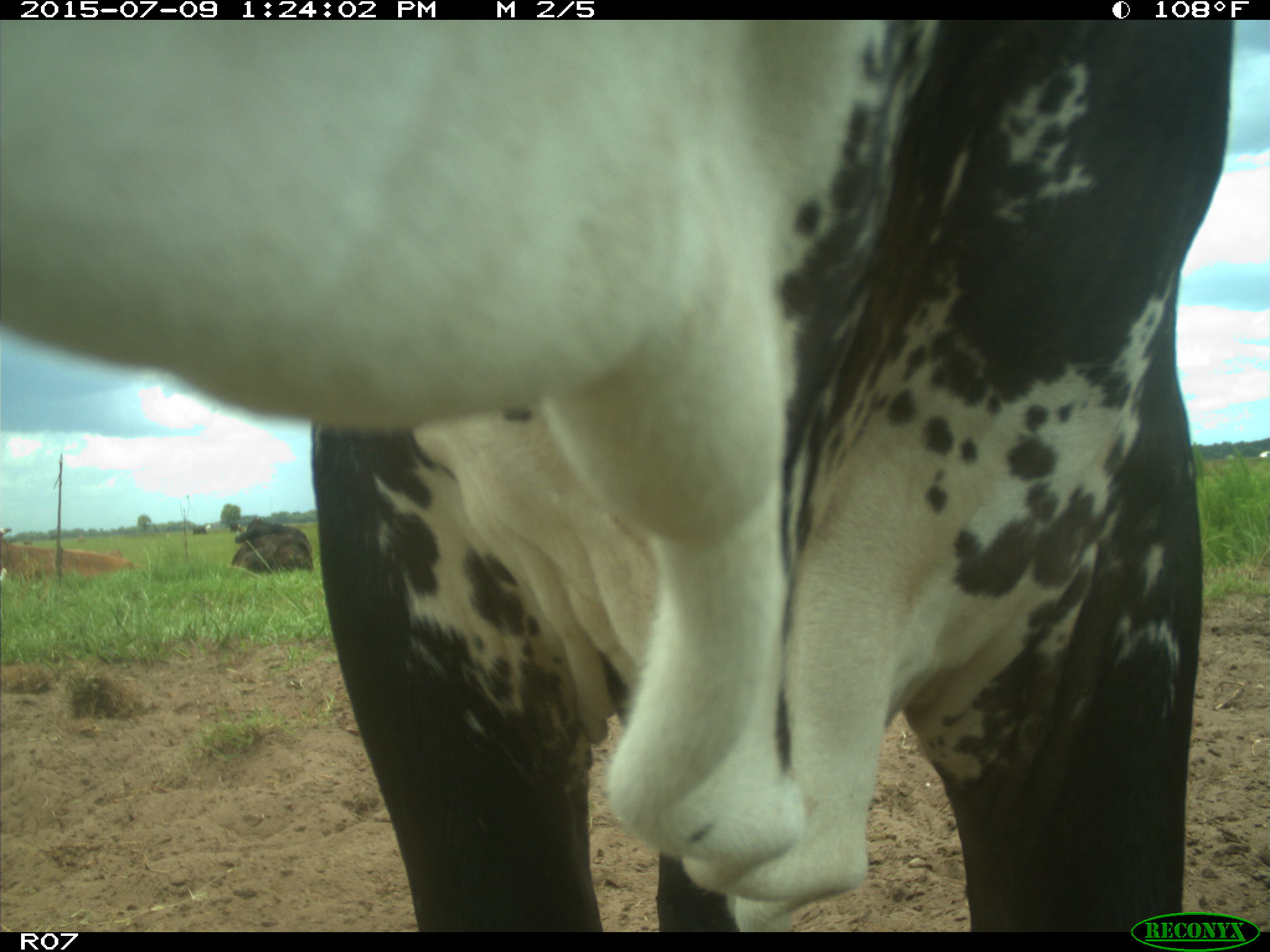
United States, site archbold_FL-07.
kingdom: Animalia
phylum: Chordata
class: Mammalia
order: Artiodactyla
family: Bovidae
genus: Bos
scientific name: Bos taurus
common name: domestic cow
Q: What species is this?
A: Bos taurus (domestic cow).